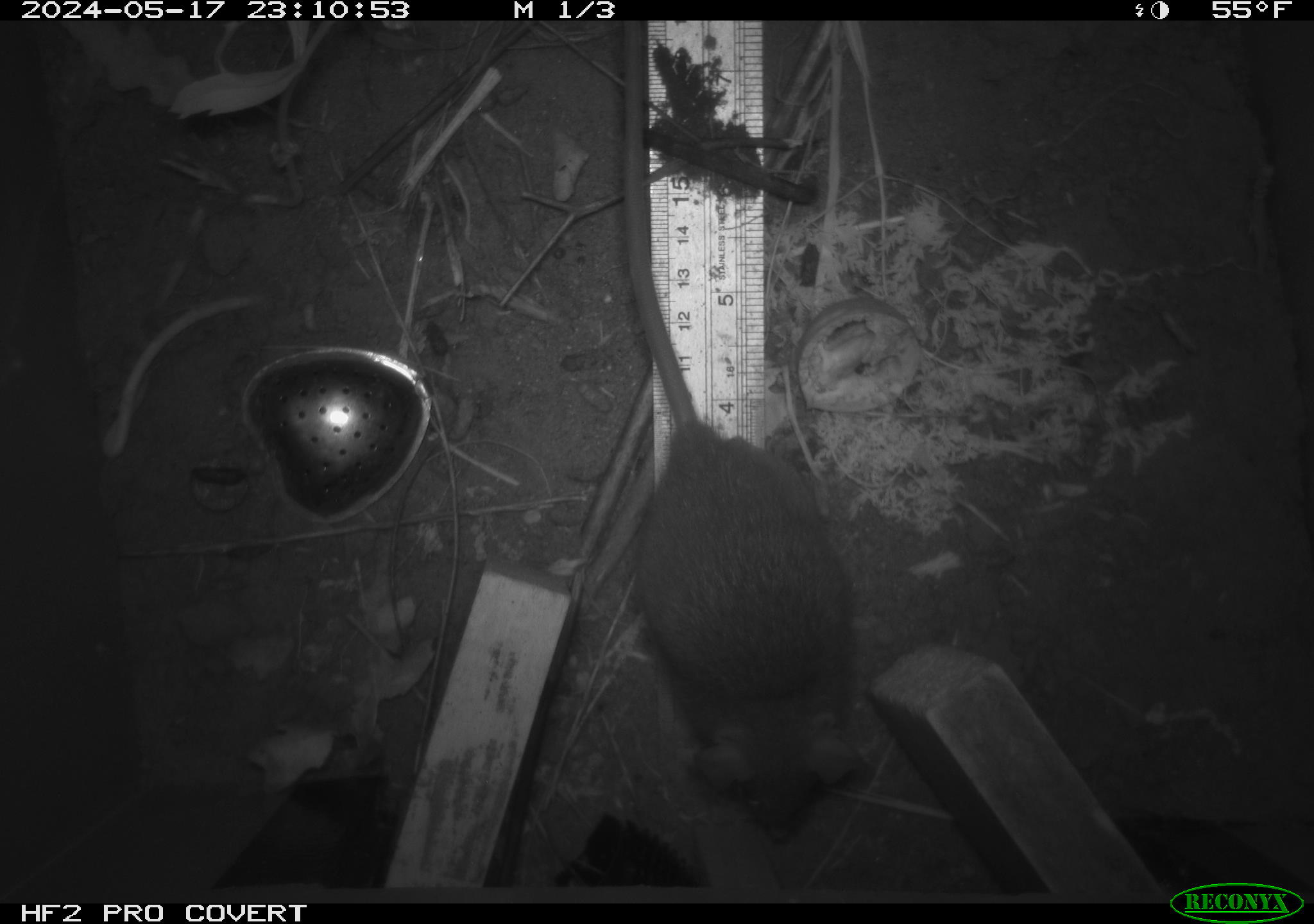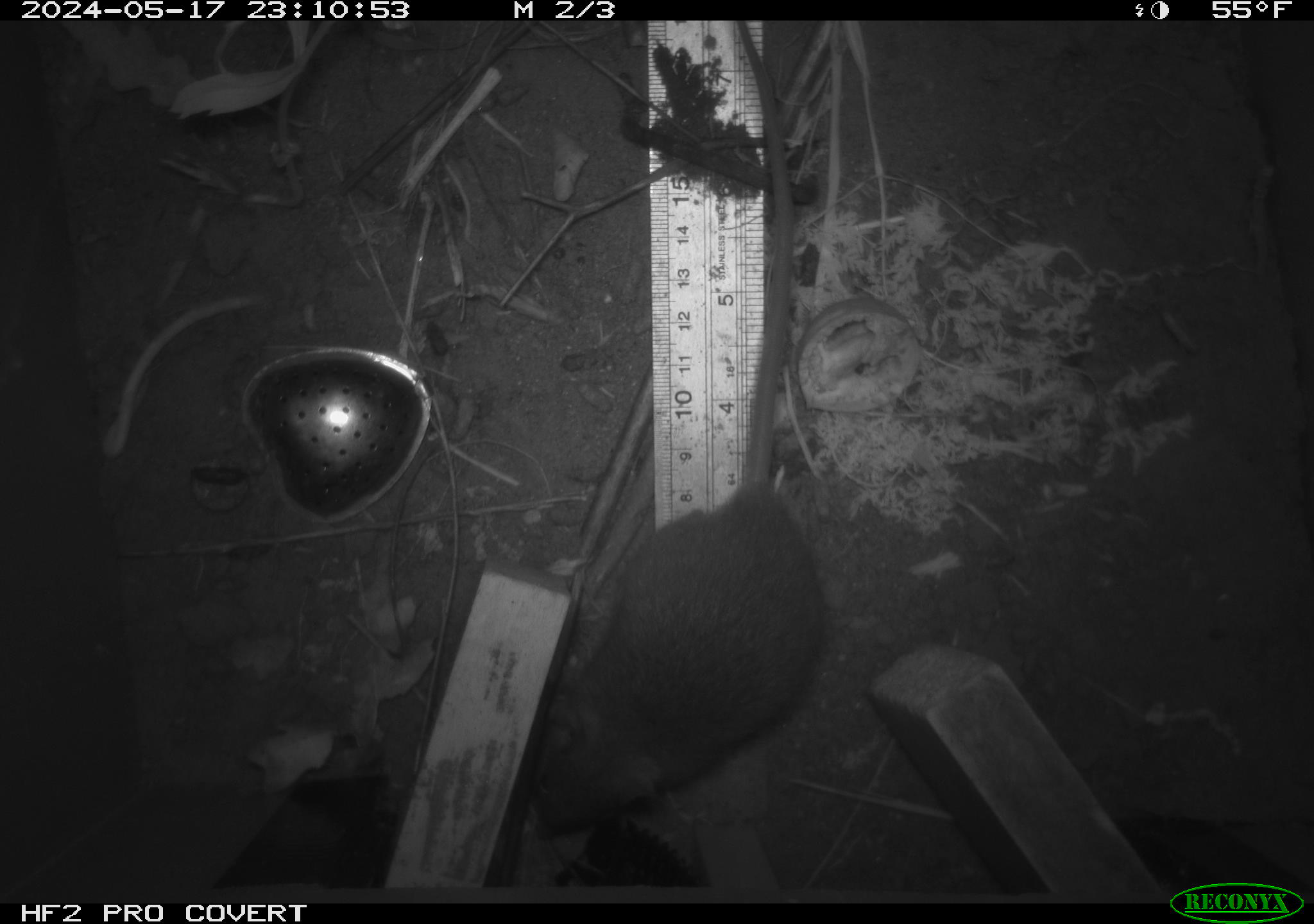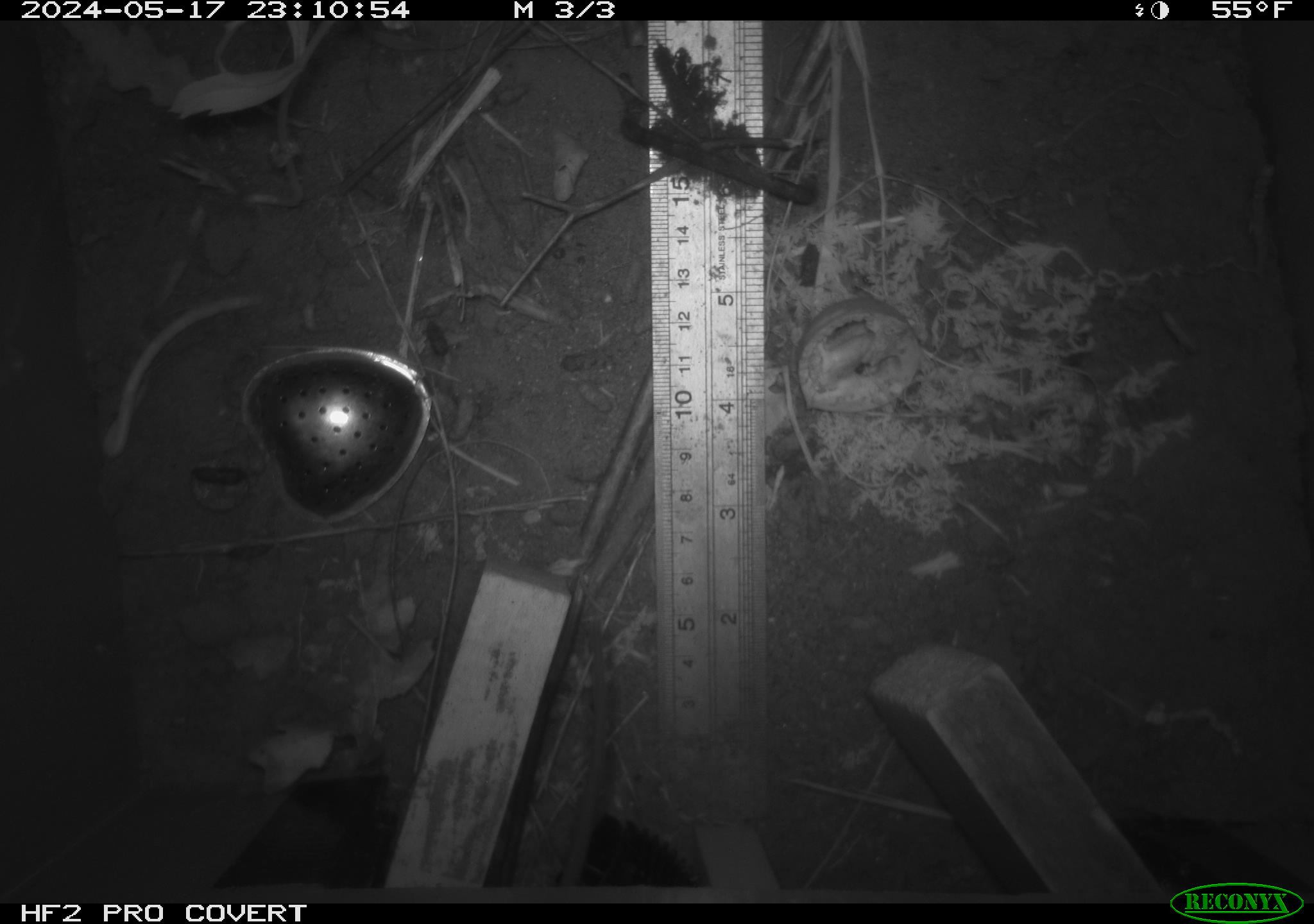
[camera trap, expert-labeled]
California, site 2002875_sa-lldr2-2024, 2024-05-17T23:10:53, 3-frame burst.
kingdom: Animalia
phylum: Chordata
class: Mammalia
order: Rodentia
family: Muridae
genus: Rattus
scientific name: Rattus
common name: rat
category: rattus species